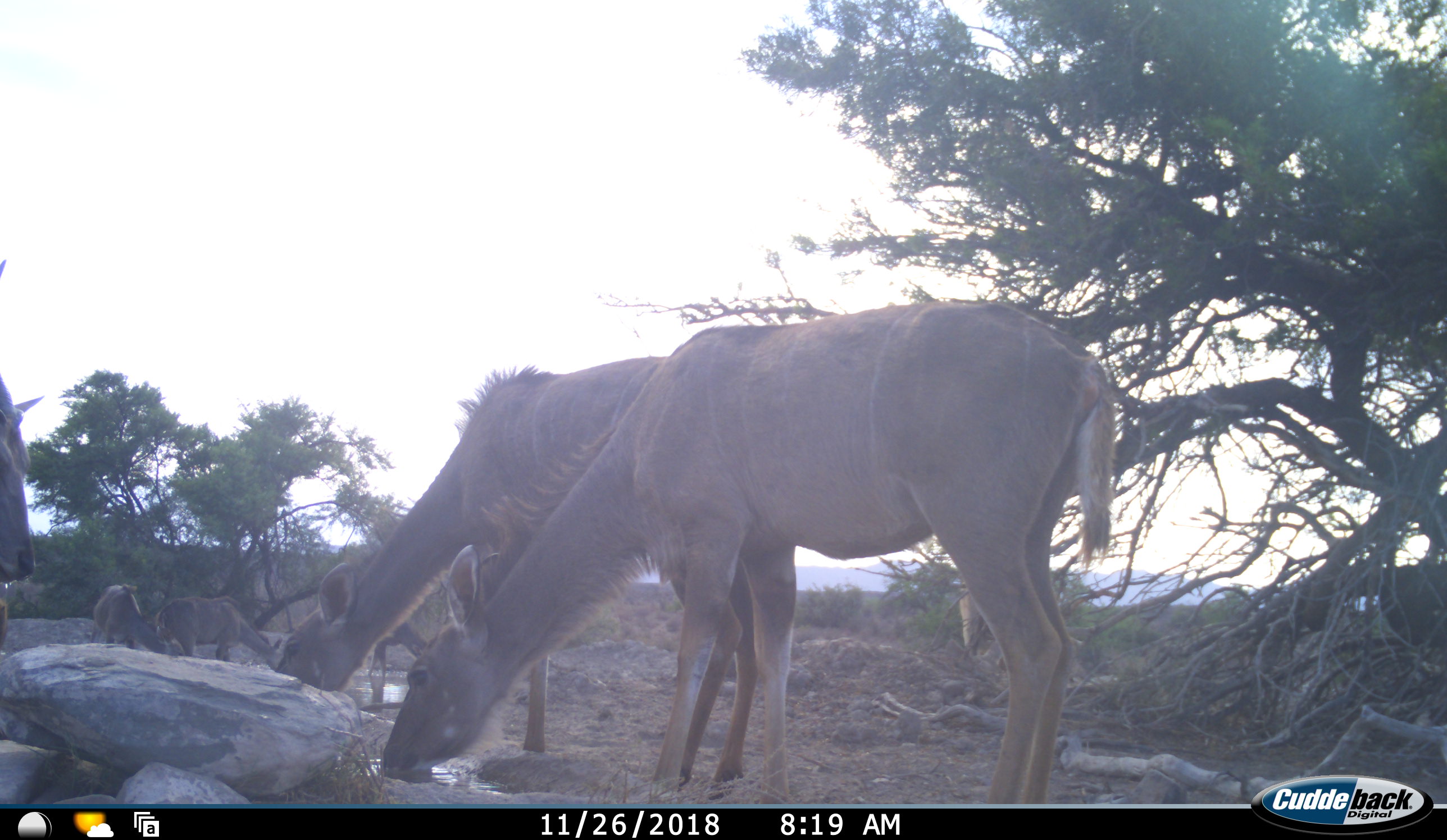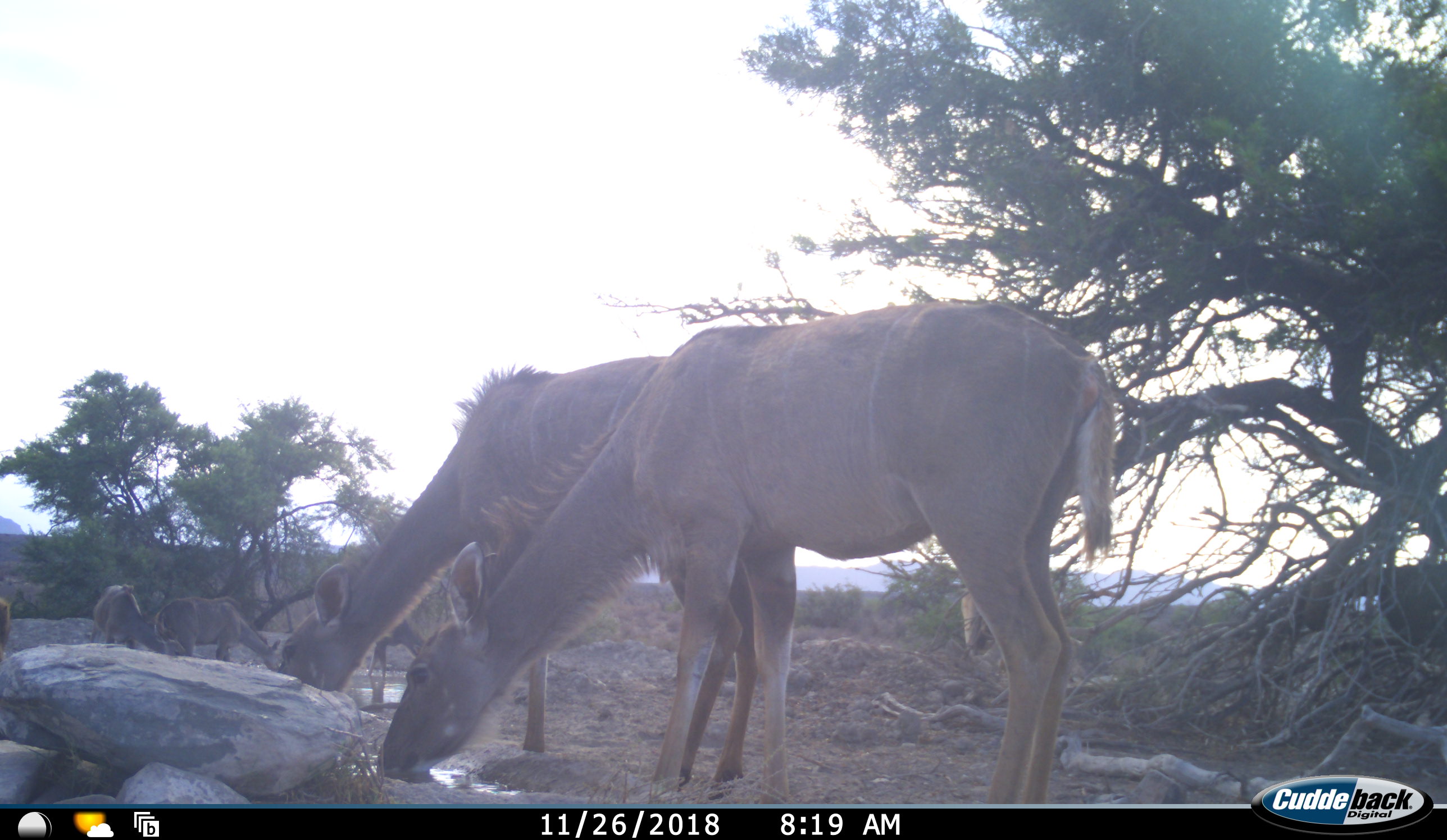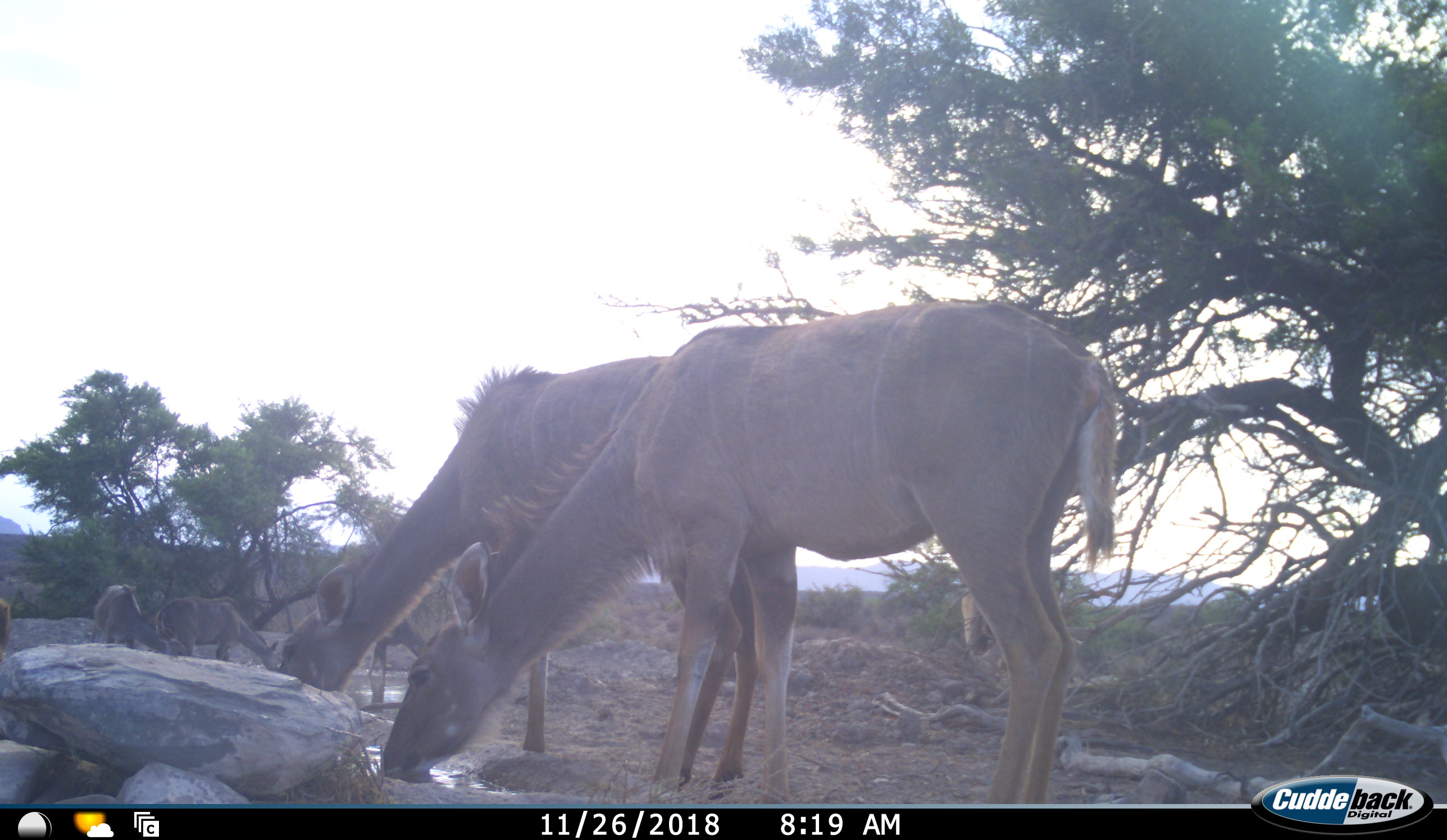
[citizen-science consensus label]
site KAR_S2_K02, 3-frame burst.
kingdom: Animalia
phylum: Chordata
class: Mammalia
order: Artiodactyla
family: Bovidae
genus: Tragelaphus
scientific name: Tragelaphus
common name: kudu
Kudu (Tragelaphus), count 5. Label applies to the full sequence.